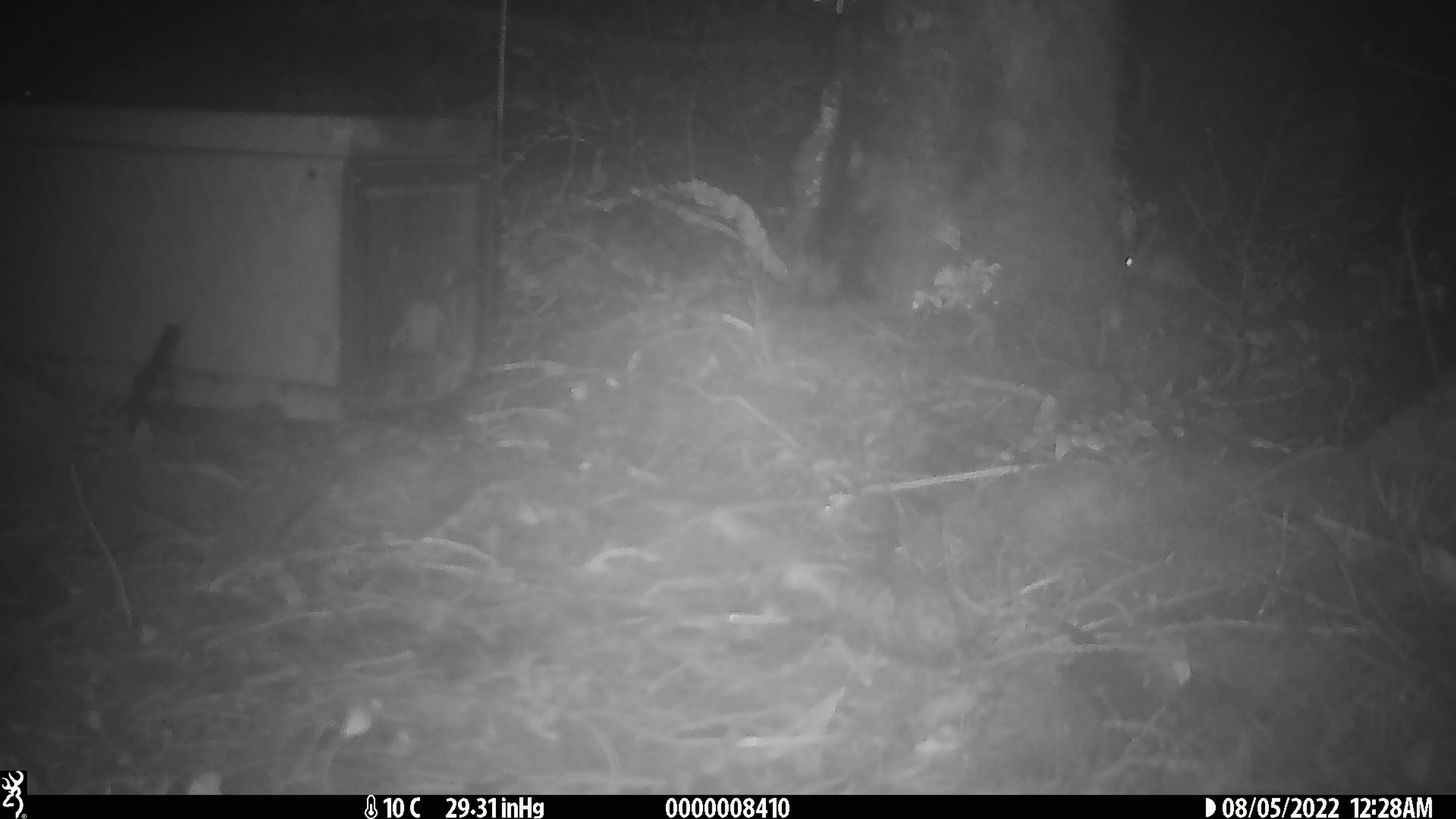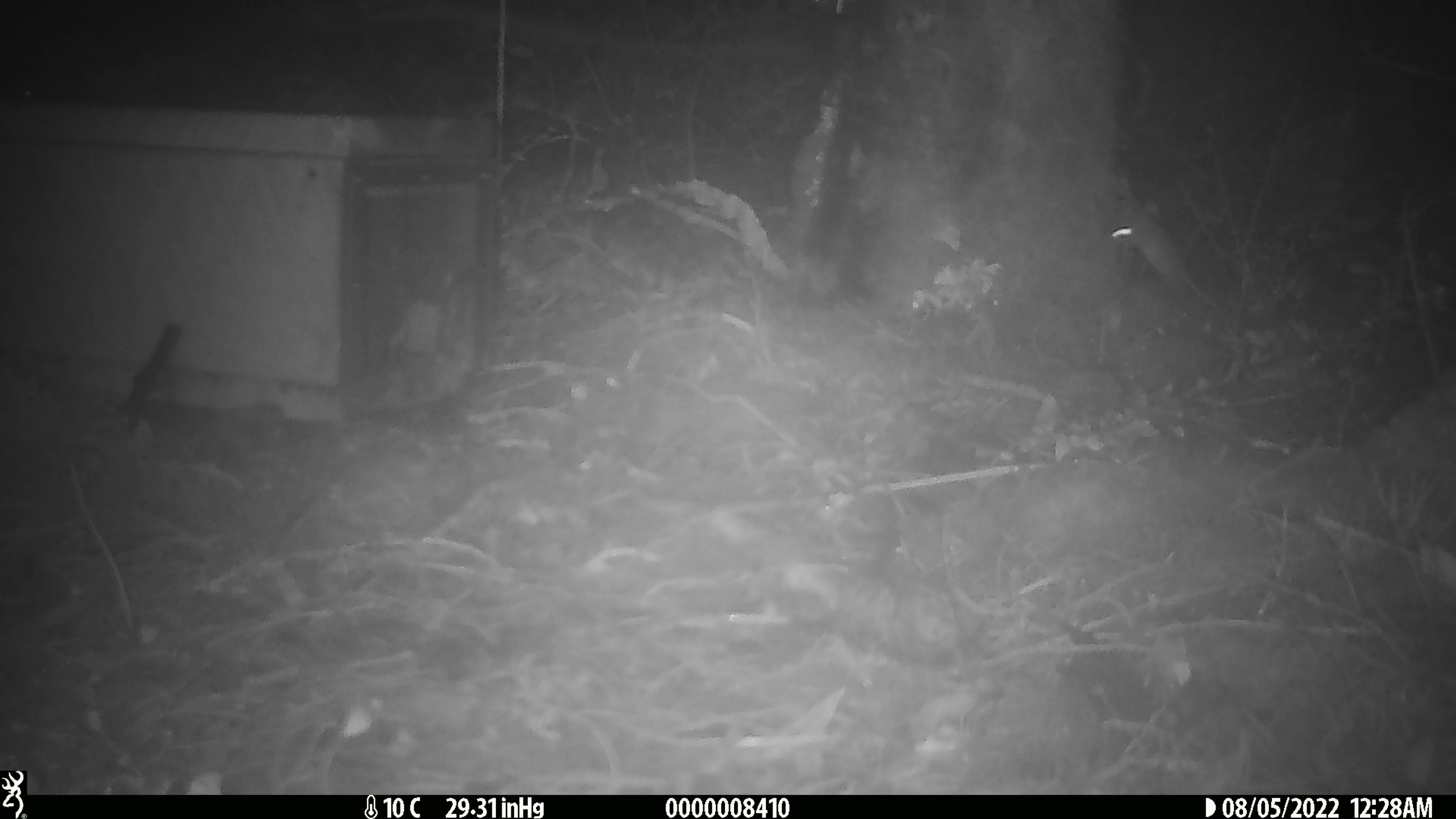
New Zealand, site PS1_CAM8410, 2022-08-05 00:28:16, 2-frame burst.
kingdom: Animalia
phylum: Chordata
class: Mammalia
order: Rodentia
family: Muridae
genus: Mus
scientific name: Mus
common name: mouse